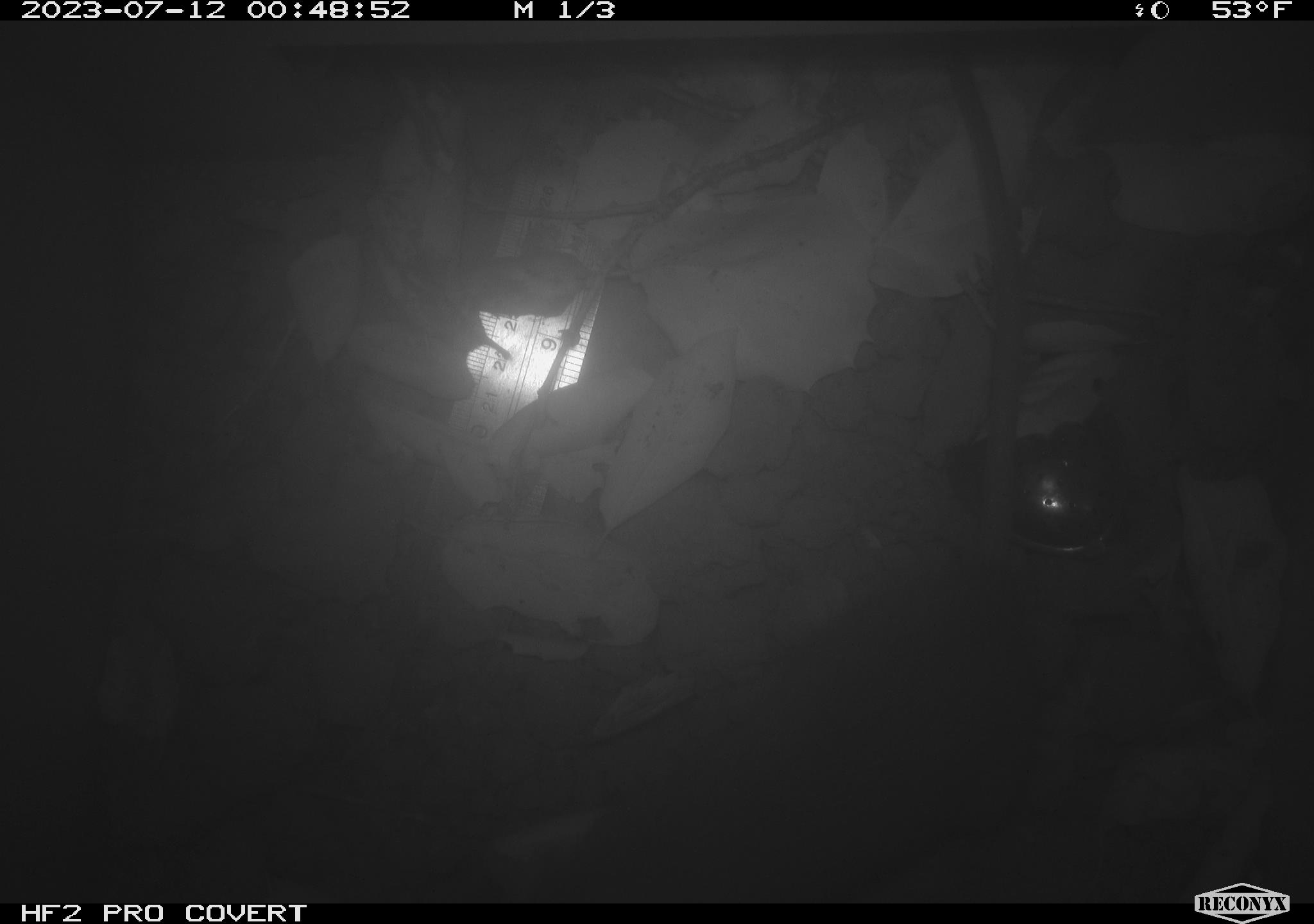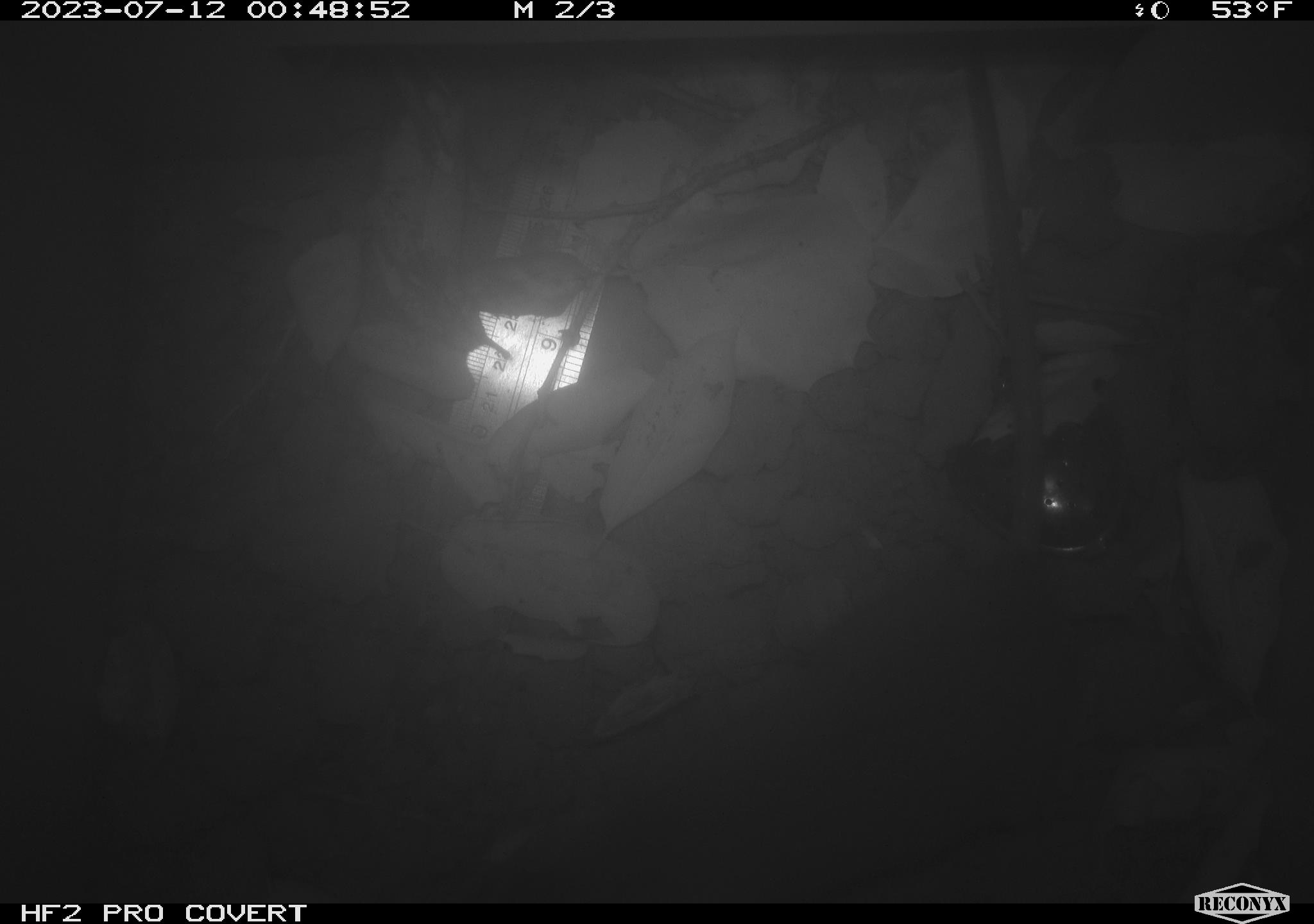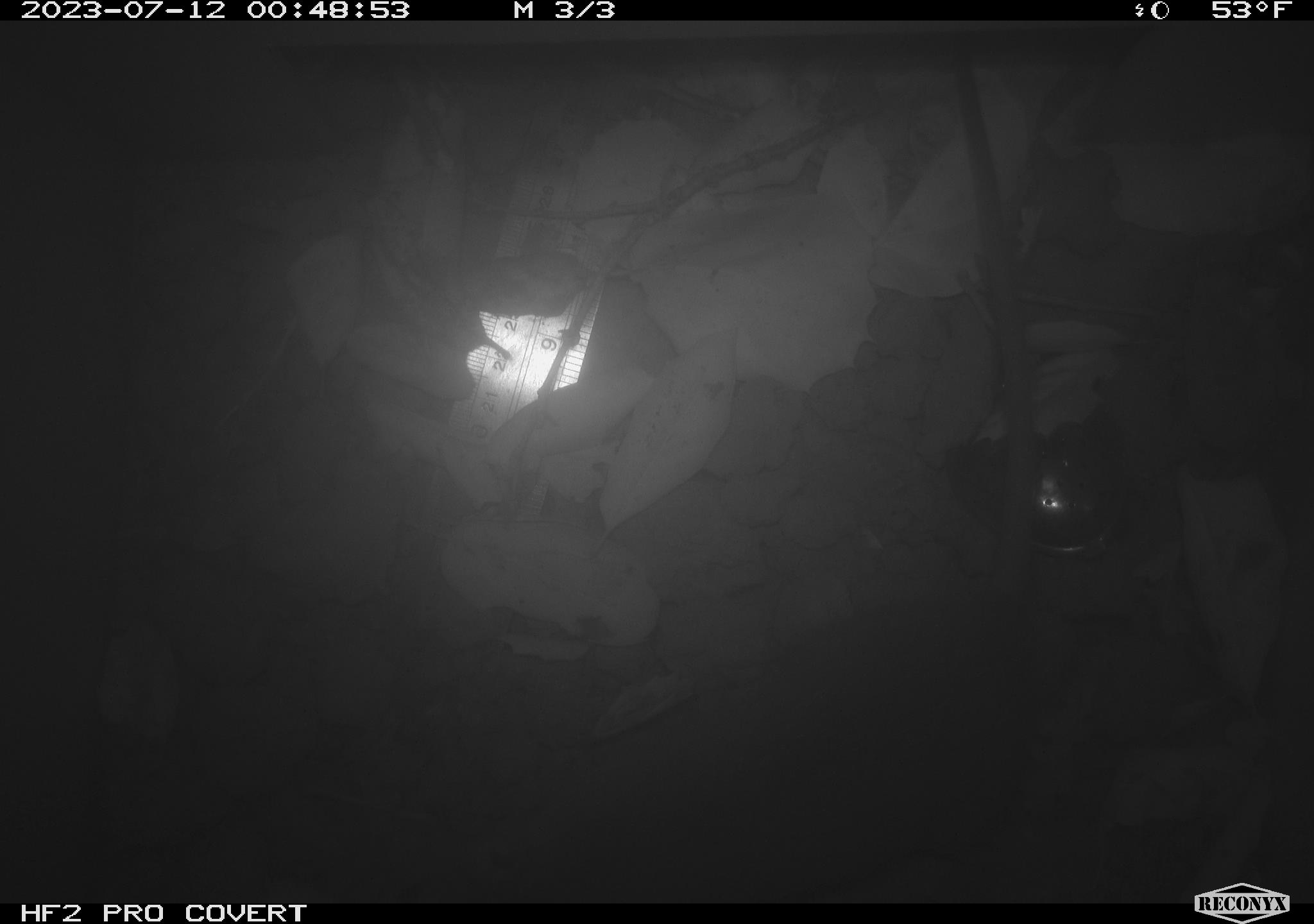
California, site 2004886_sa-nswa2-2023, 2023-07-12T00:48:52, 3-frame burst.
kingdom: Animalia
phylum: Chordata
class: Mammalia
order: Rodentia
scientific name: Rodentia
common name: mouse species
Mouse species (Rodentia).